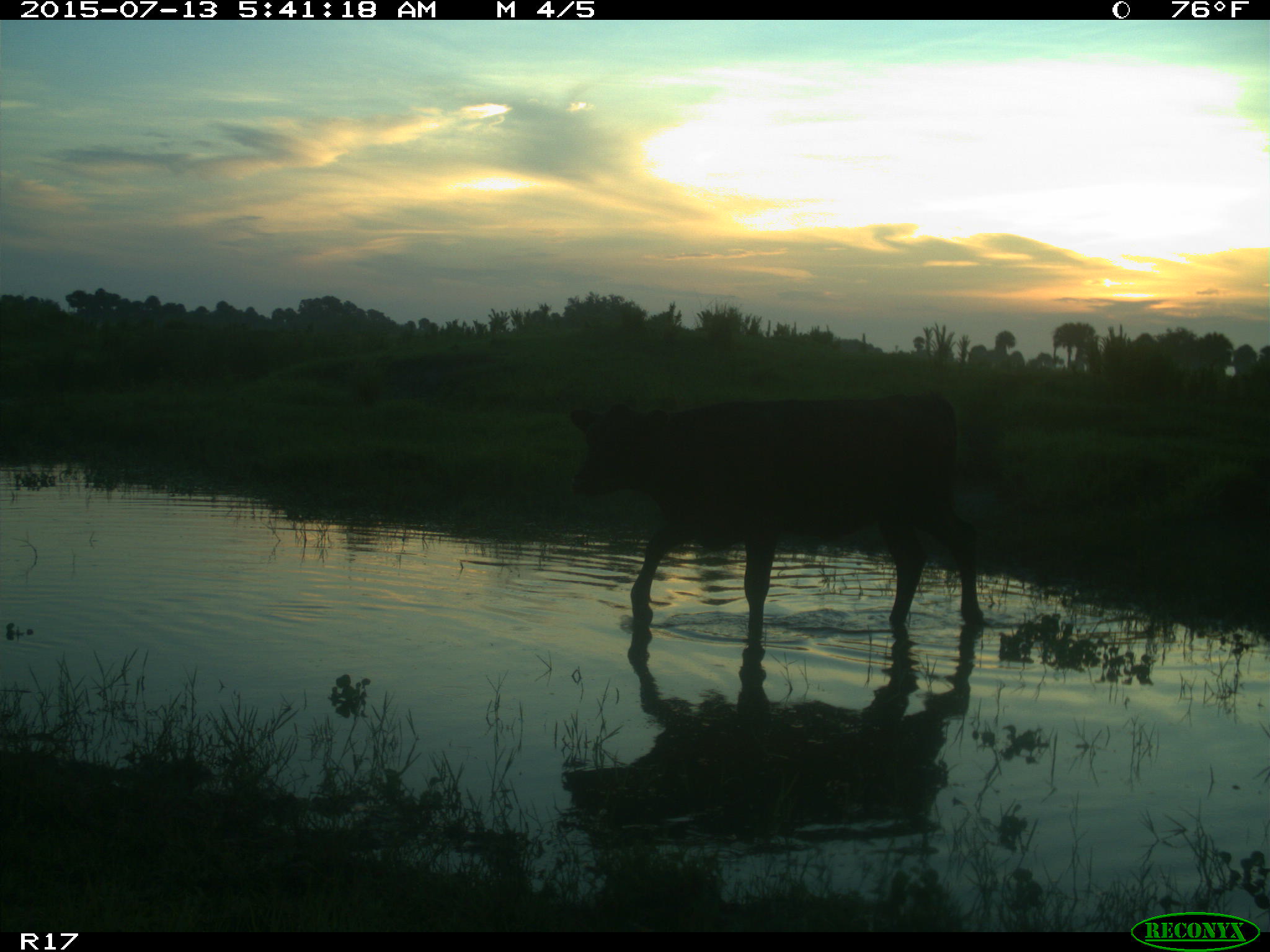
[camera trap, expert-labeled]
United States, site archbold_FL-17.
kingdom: Animalia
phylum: Chordata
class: Mammalia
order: Artiodactyla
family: Bovidae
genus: Bos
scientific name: Bos taurus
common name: domestic cow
Bos taurus (domestic cow).